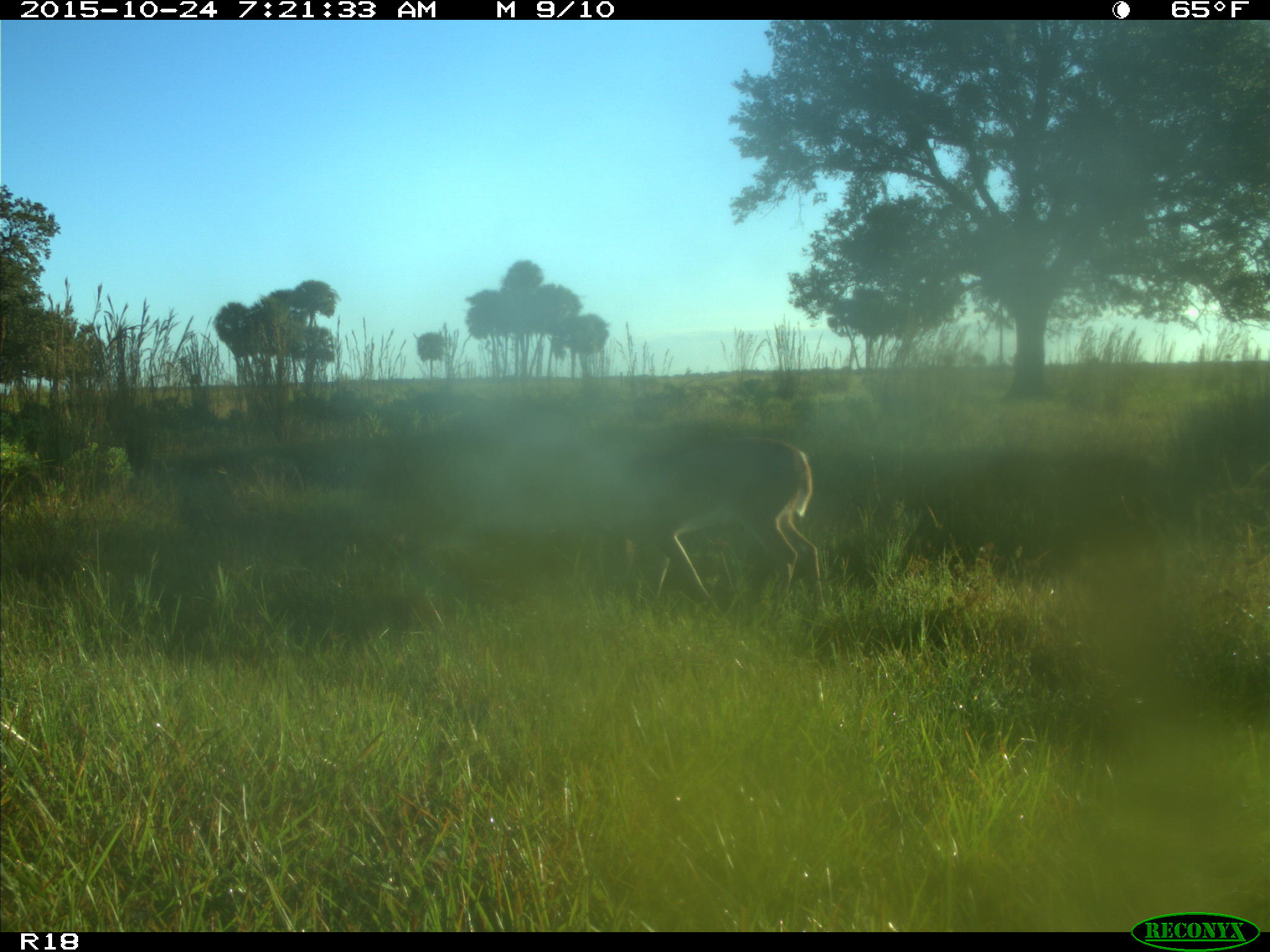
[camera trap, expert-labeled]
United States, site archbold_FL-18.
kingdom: Animalia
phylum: Chordata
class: Mammalia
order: Artiodactyla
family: Cervidae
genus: Odocoileus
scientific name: Odocoileus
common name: deer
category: unidentified deer